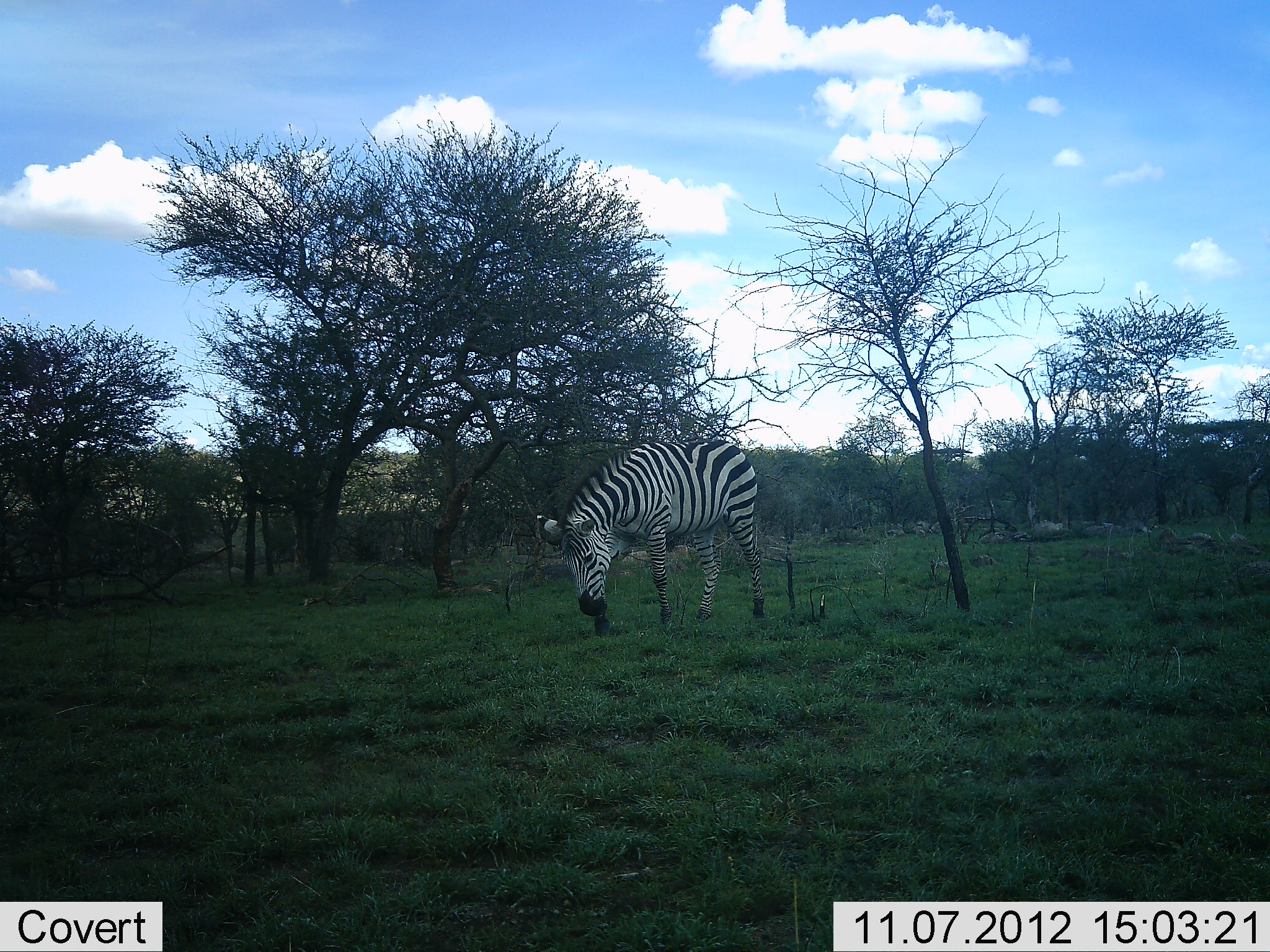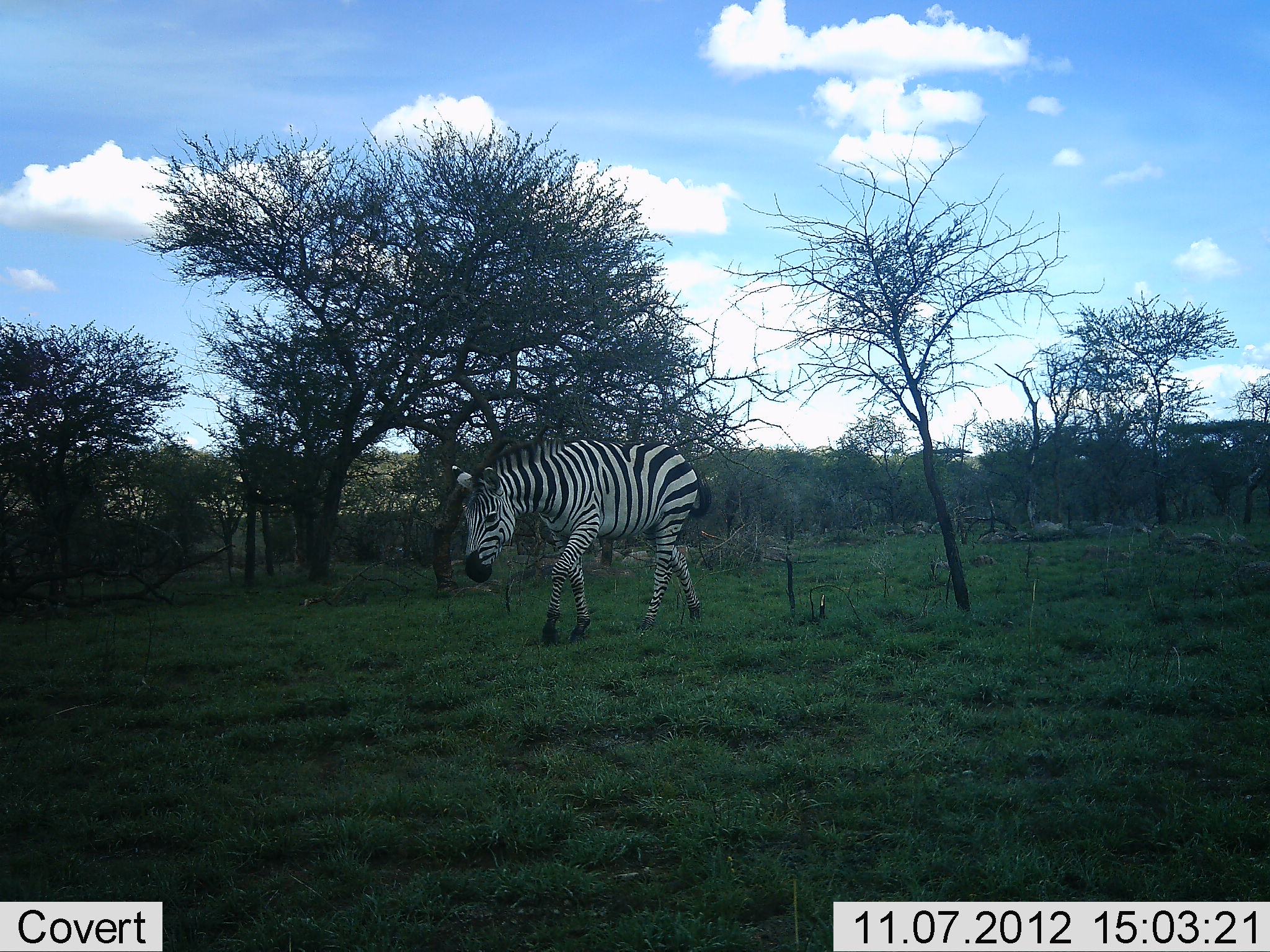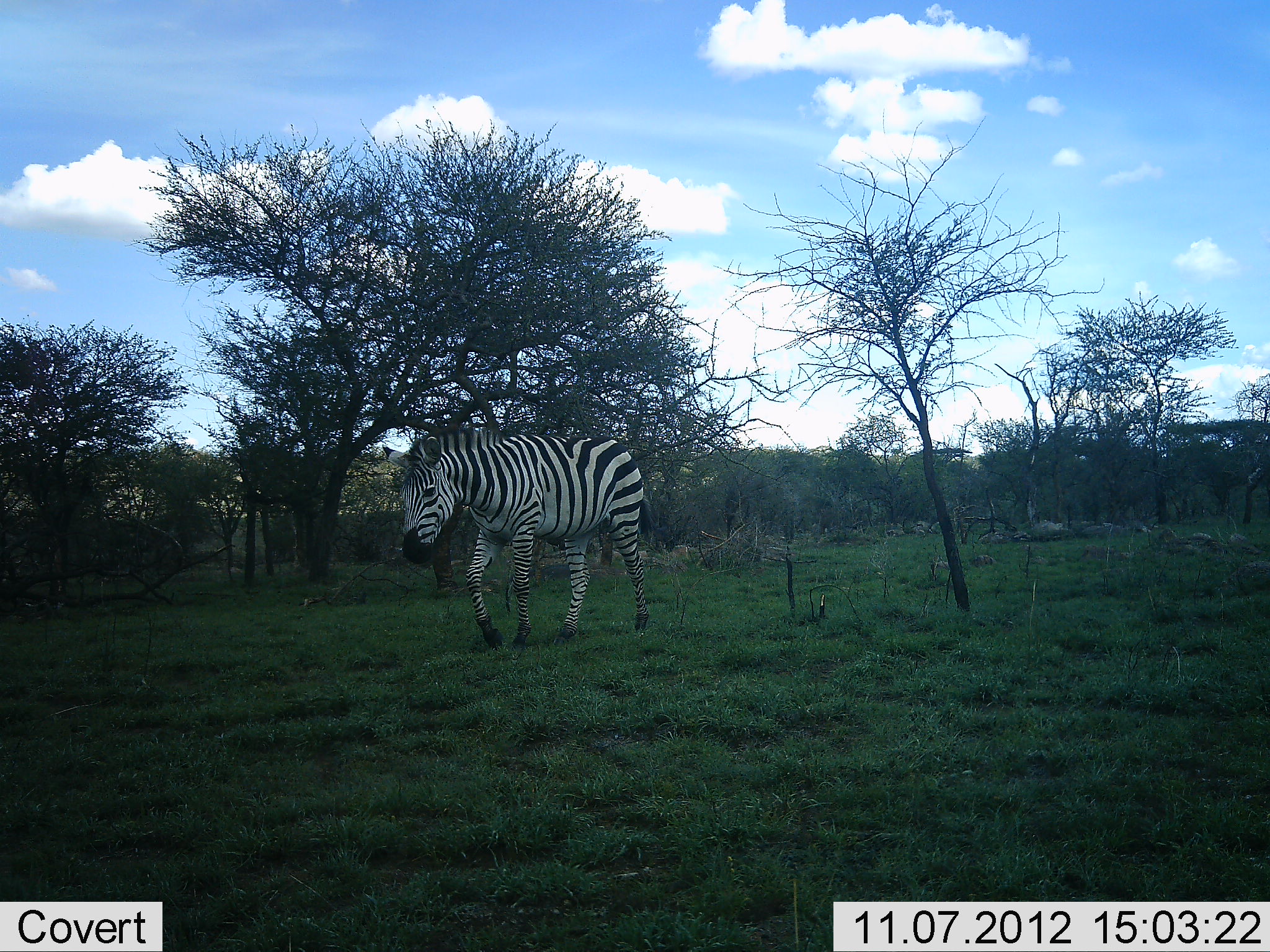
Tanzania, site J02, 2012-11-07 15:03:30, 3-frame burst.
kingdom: Animalia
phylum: Chordata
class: Mammalia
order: Perissodactyla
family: Equidae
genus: Equus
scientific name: Equus quagga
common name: plains zebra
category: zebra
Zebra (plains zebra) (Equus quagga), count 1. Behavior (volunteer vote fractions): standing 0%, resting 0%, moving 100%, interacting 0%. Young present (vote fraction): 0%. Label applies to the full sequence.